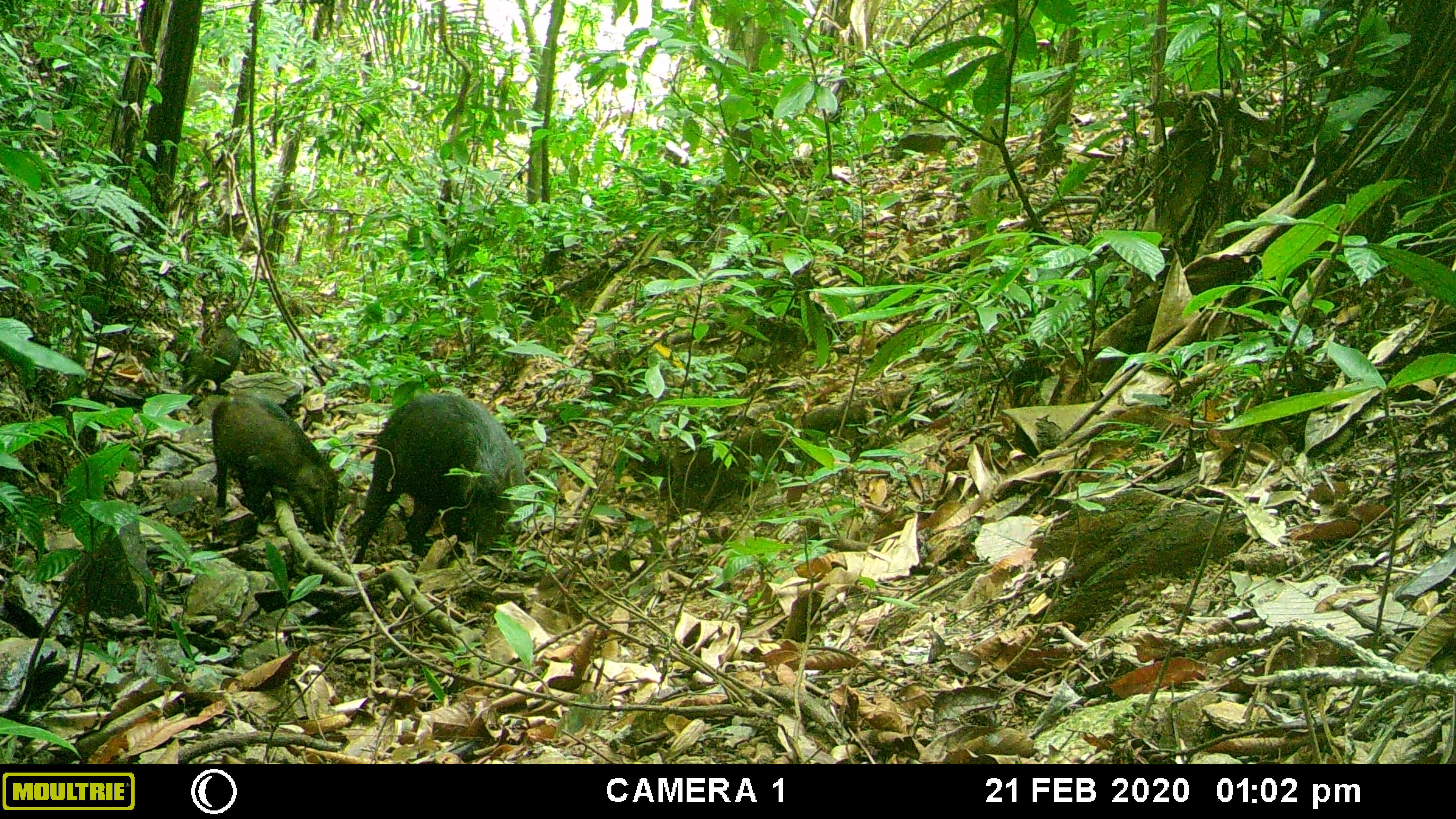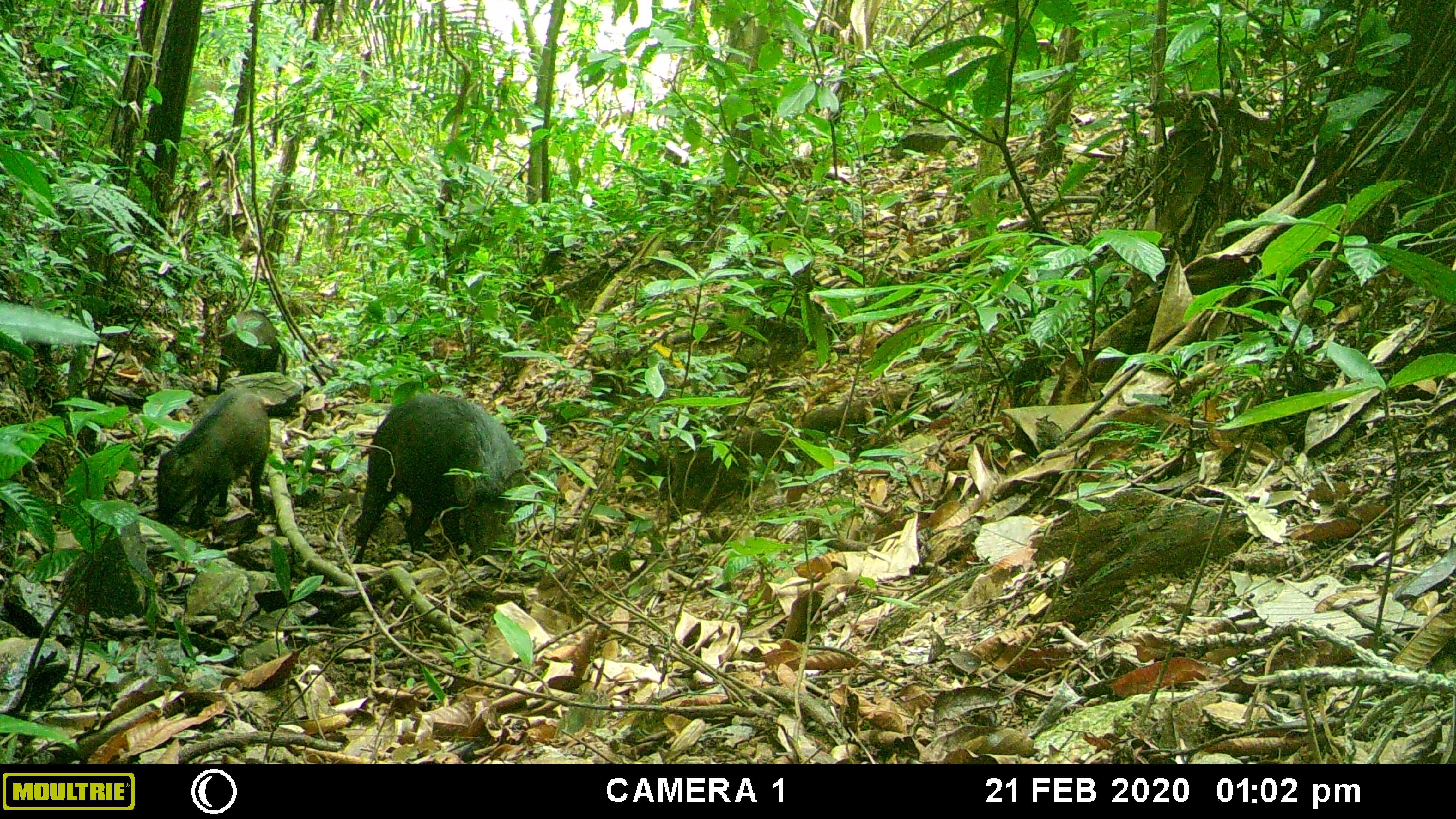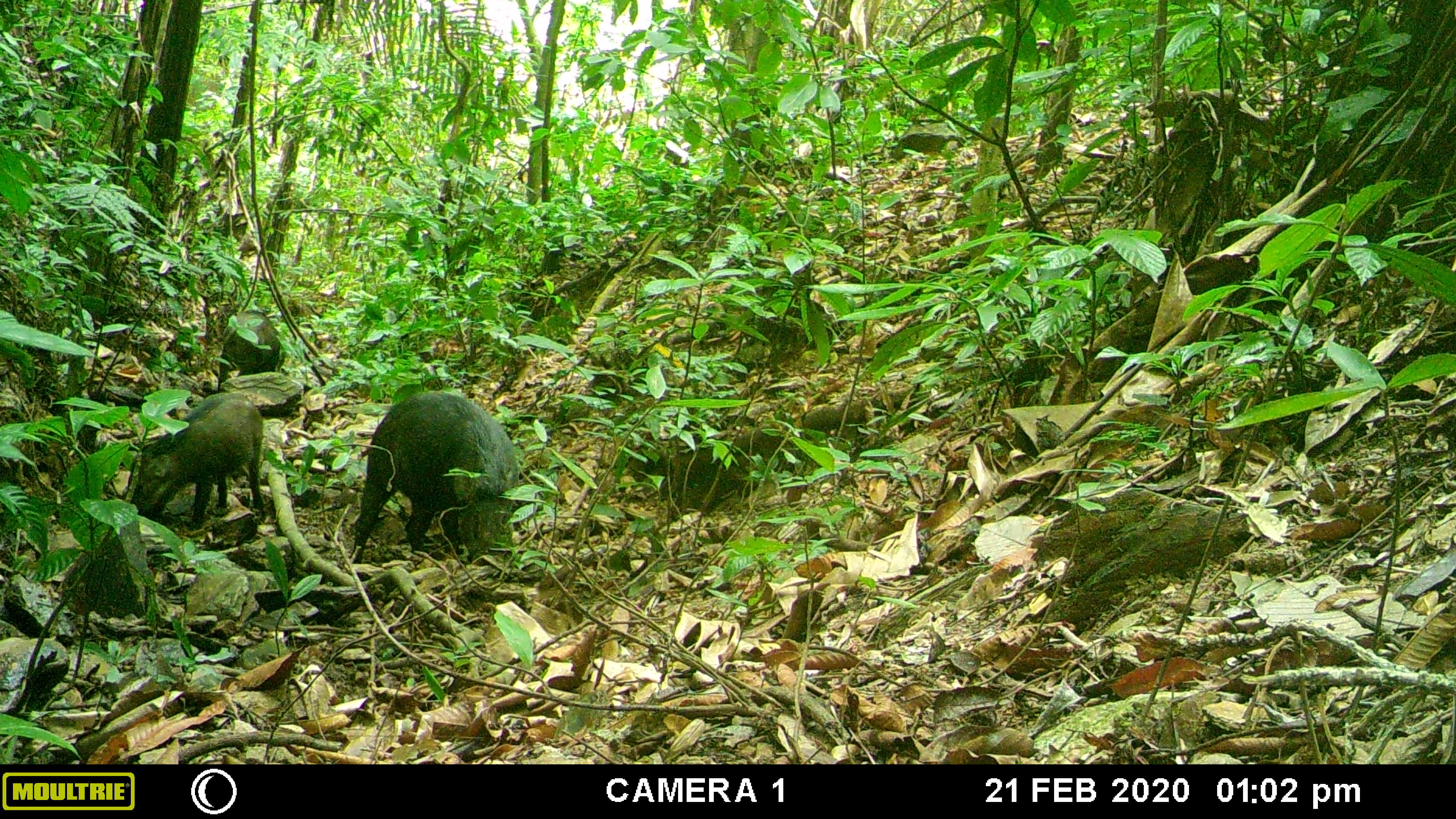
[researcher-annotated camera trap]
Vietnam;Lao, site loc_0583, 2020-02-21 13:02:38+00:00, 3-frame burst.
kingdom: Animalia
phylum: Chordata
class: Mammalia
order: Artiodactyla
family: Suidae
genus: Sus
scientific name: Sus scrofa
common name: eurasian wild pig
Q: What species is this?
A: Eurasian wild pig (Sus scrofa).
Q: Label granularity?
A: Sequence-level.